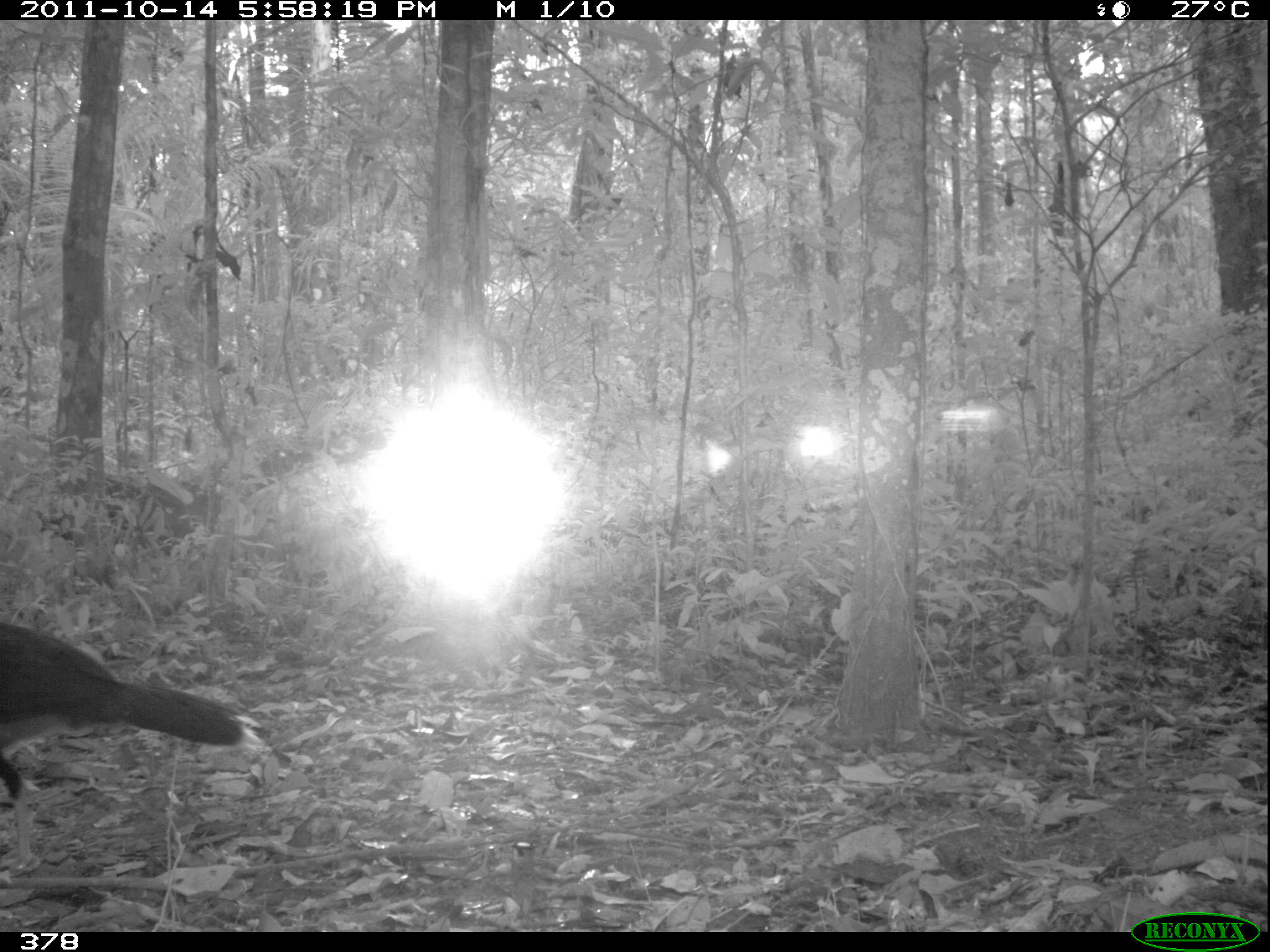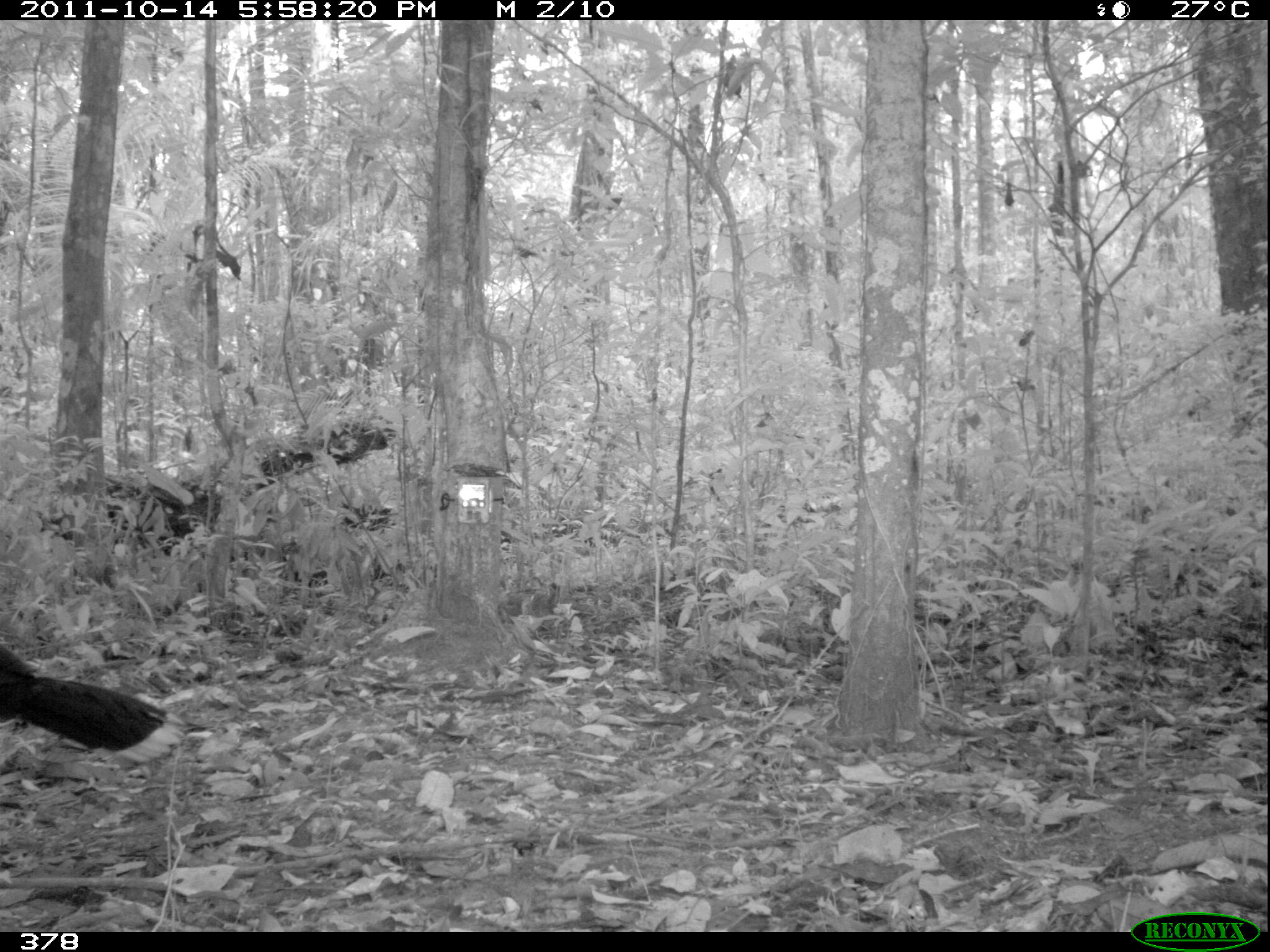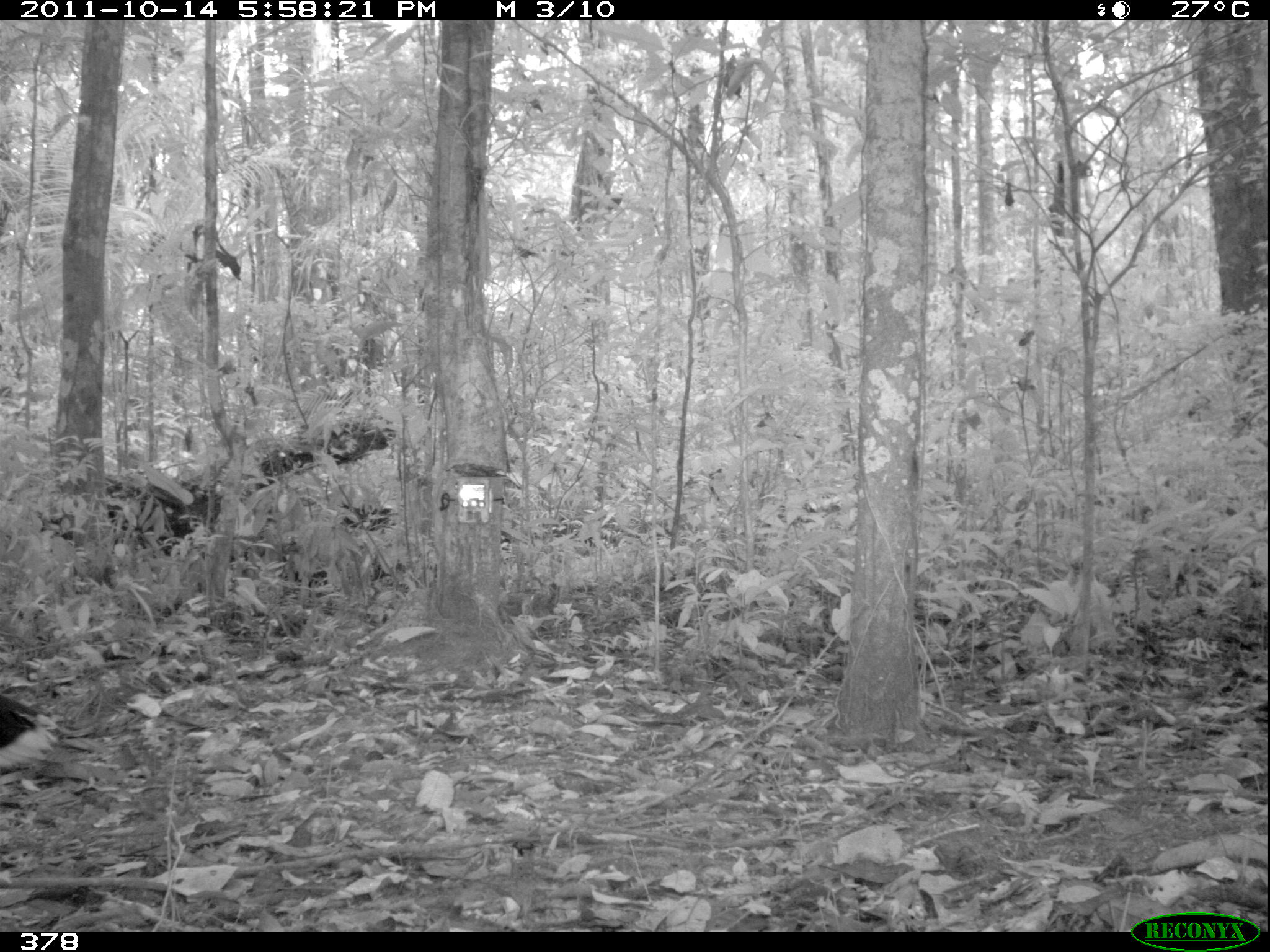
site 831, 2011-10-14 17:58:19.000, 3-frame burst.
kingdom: Animalia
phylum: Chordata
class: Aves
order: Galliformes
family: Cracidae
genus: Mitu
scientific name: Mitu tuberosum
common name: razor-billed curassow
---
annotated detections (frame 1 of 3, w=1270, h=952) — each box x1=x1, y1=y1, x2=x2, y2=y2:
mitu tuberosum: x1=0, y1=622, x2=264, y2=877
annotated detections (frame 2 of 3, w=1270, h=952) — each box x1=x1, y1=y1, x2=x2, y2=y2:
mitu tuberosum: x1=0, y1=645, x2=186, y2=763